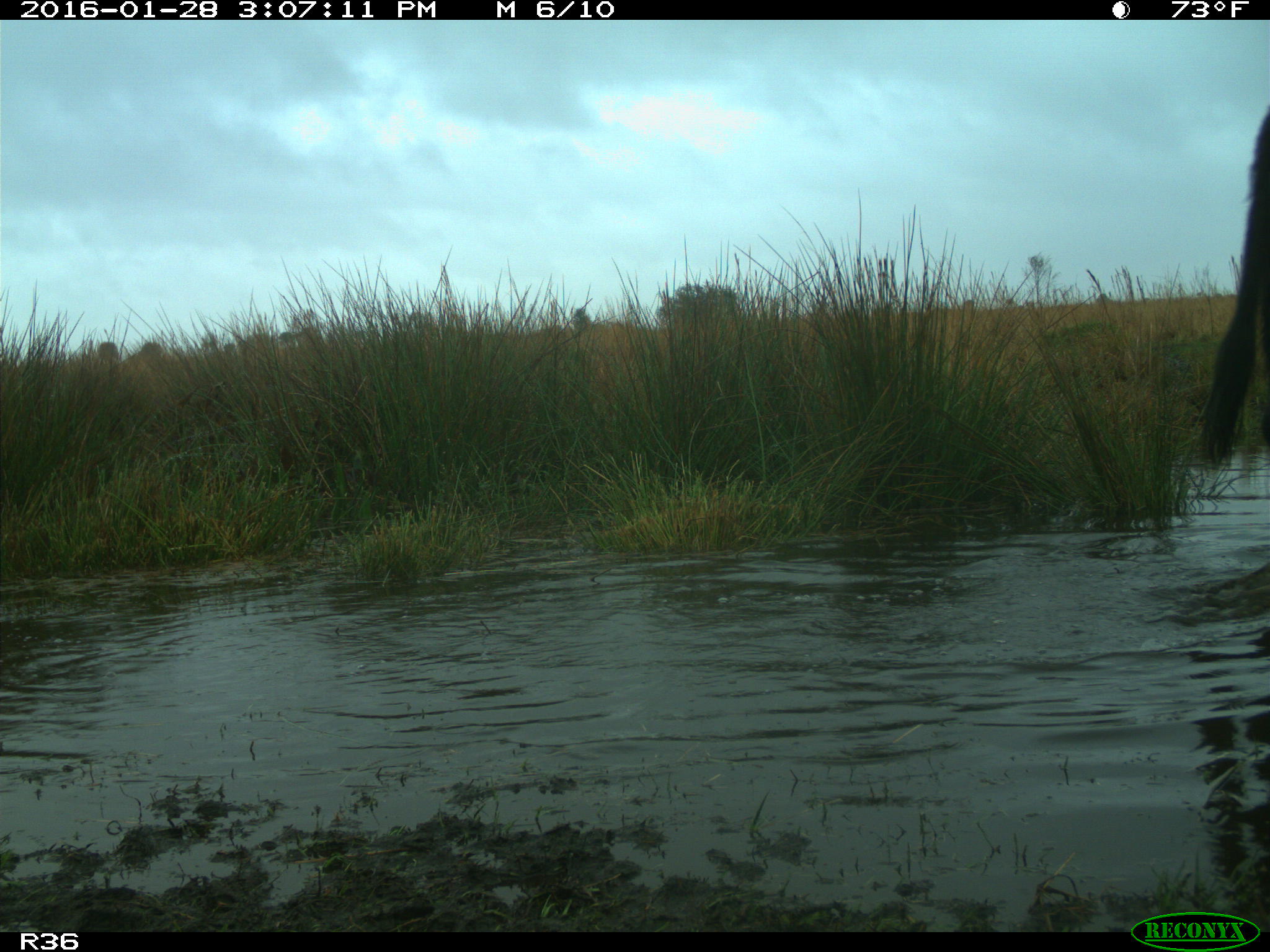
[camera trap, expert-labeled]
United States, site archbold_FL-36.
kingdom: Animalia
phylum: Chordata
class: Mammalia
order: Artiodactyla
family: Bovidae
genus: Bos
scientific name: Bos taurus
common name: domestic cow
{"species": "Bos taurus (domestic cow)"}